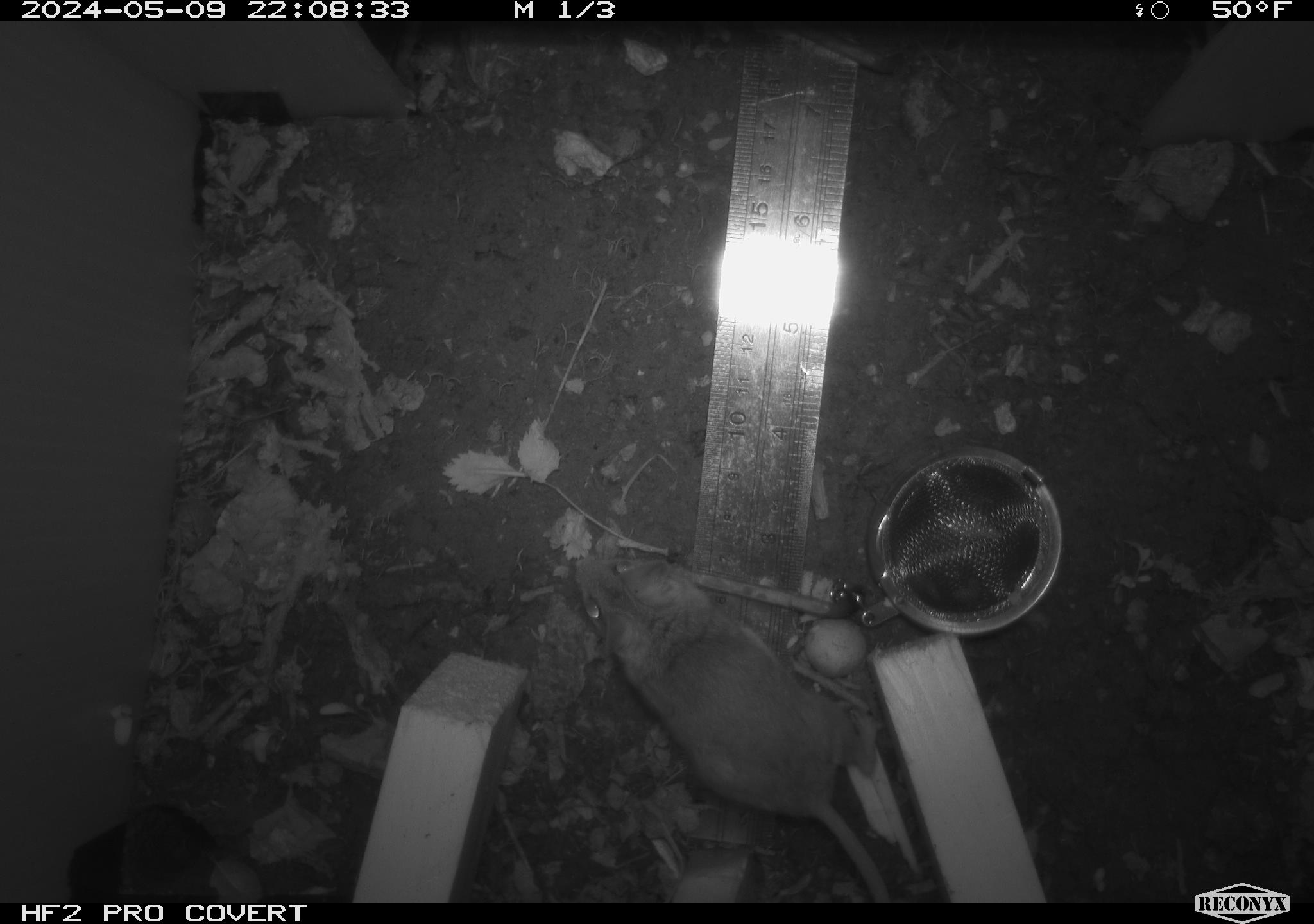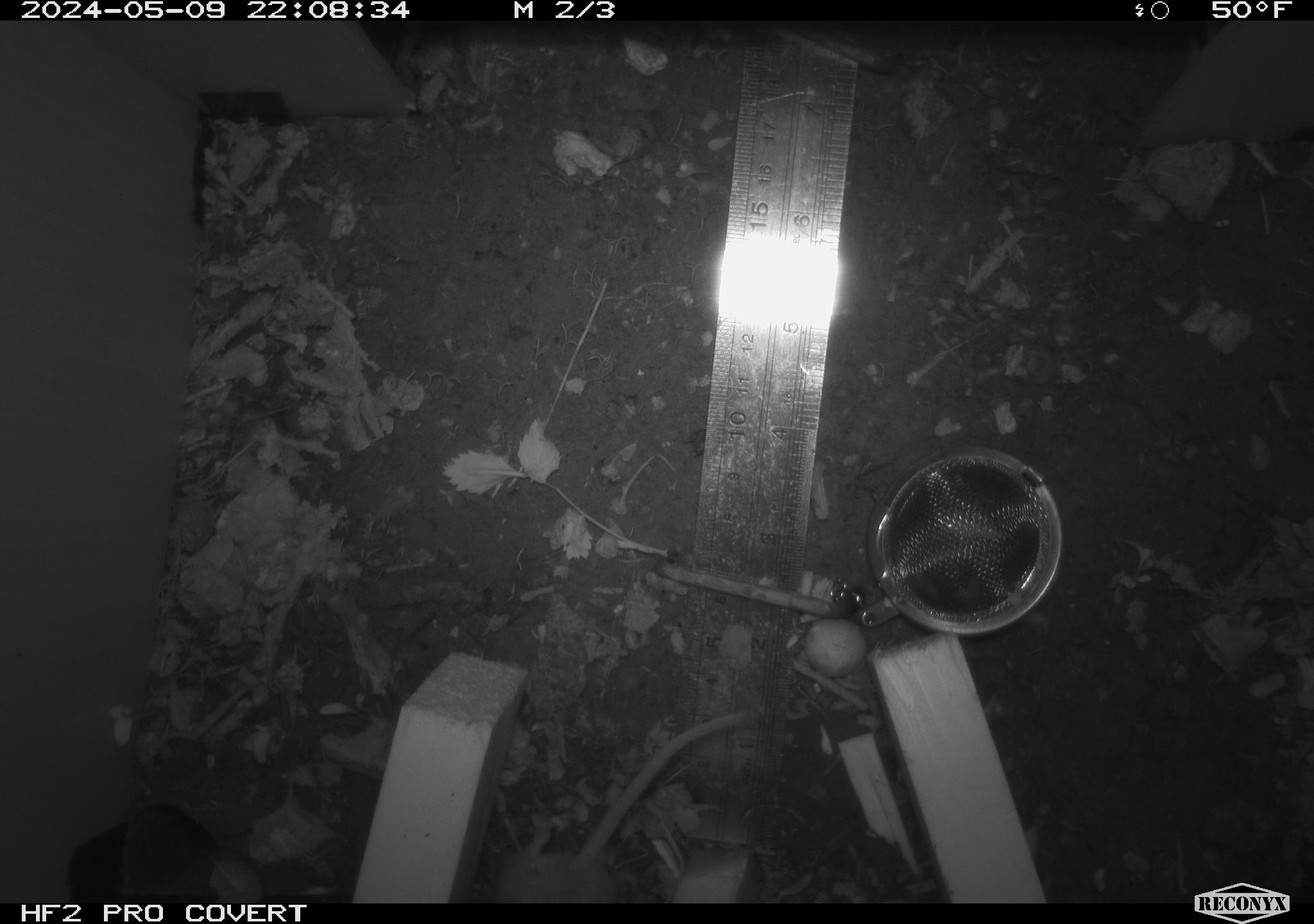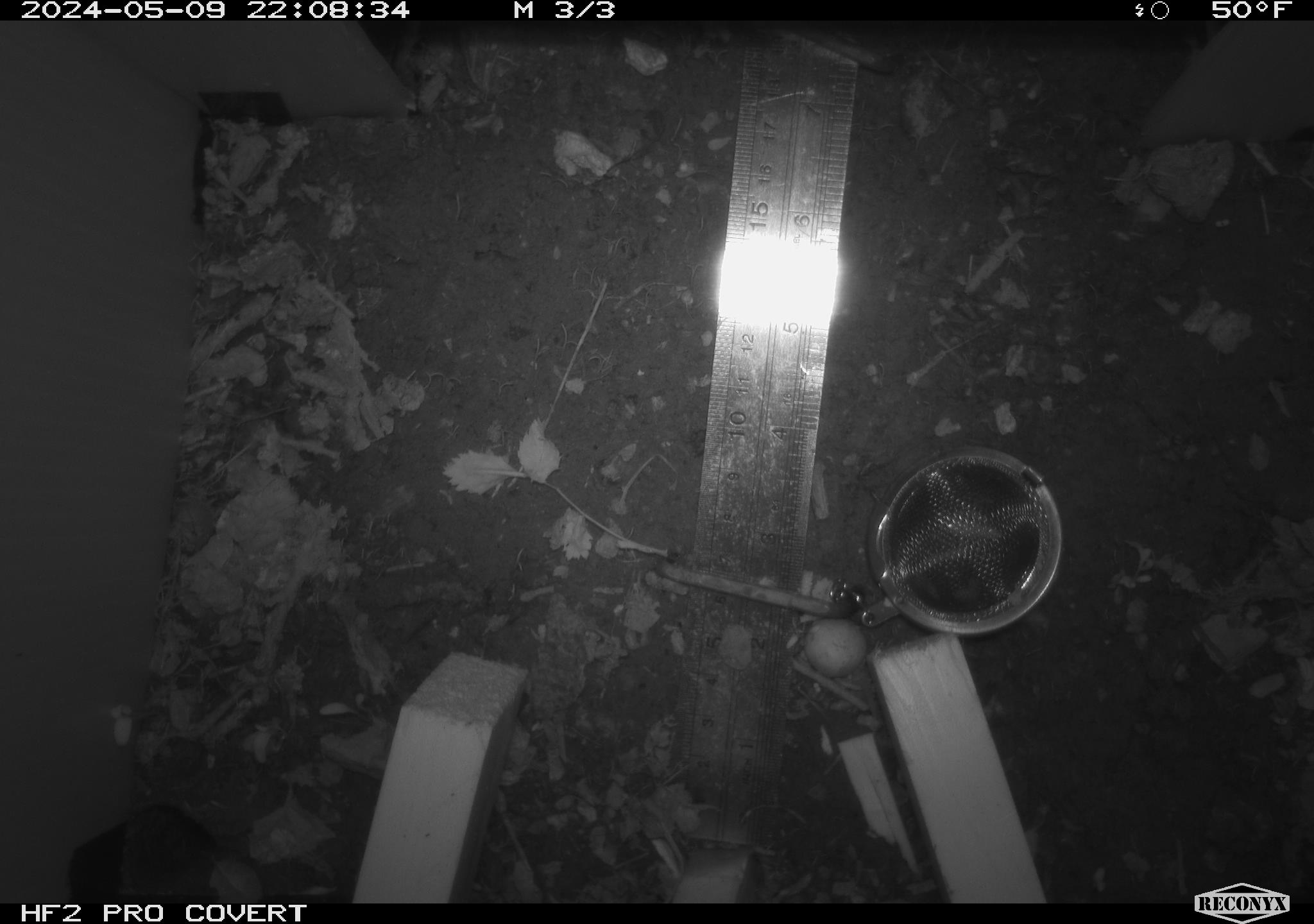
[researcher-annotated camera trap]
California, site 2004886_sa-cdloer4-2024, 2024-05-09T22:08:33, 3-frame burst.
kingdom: Animalia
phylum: Chordata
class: Mammalia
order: Rodentia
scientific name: Rodentia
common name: mouse species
Mouse species (Rodentia).